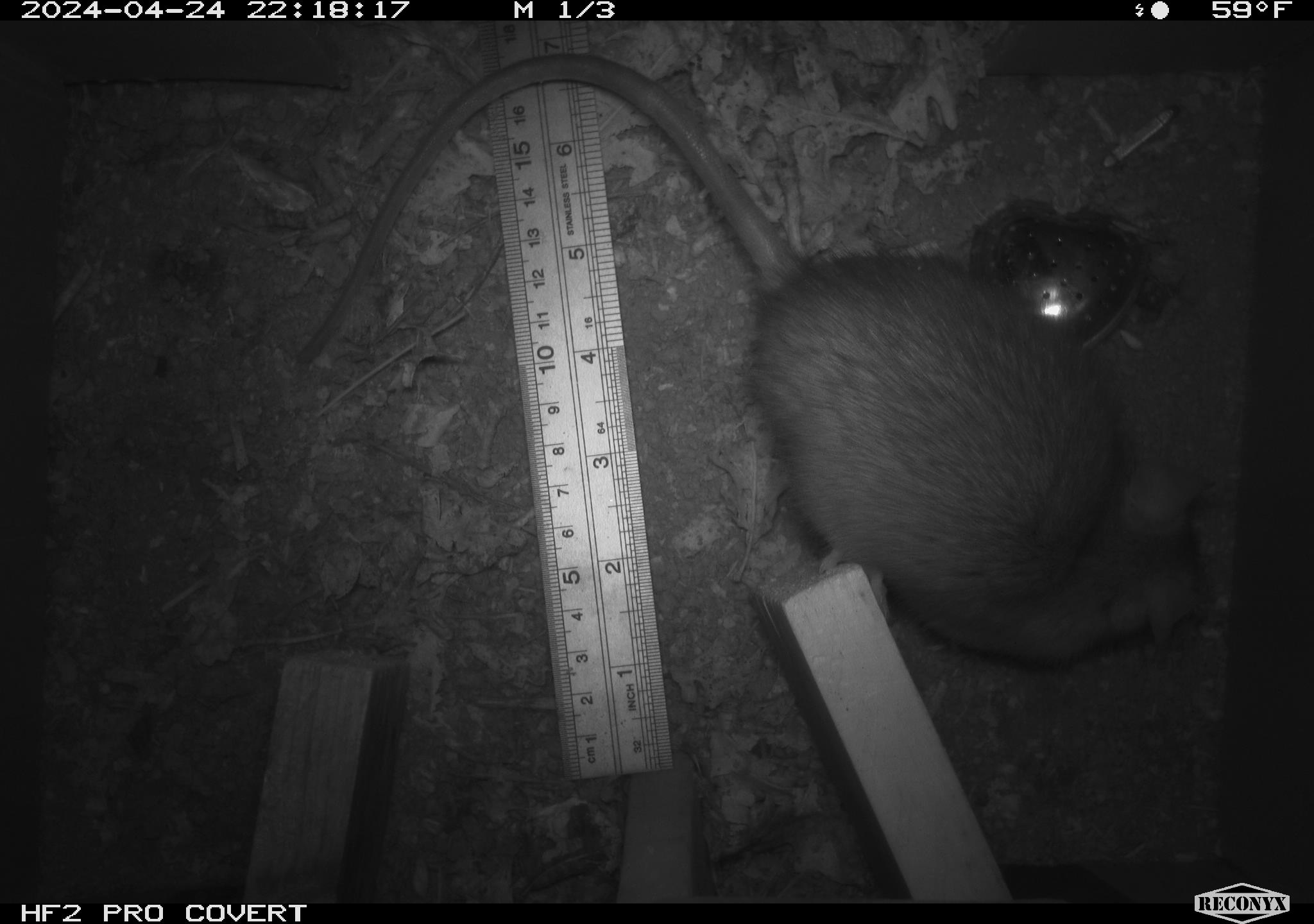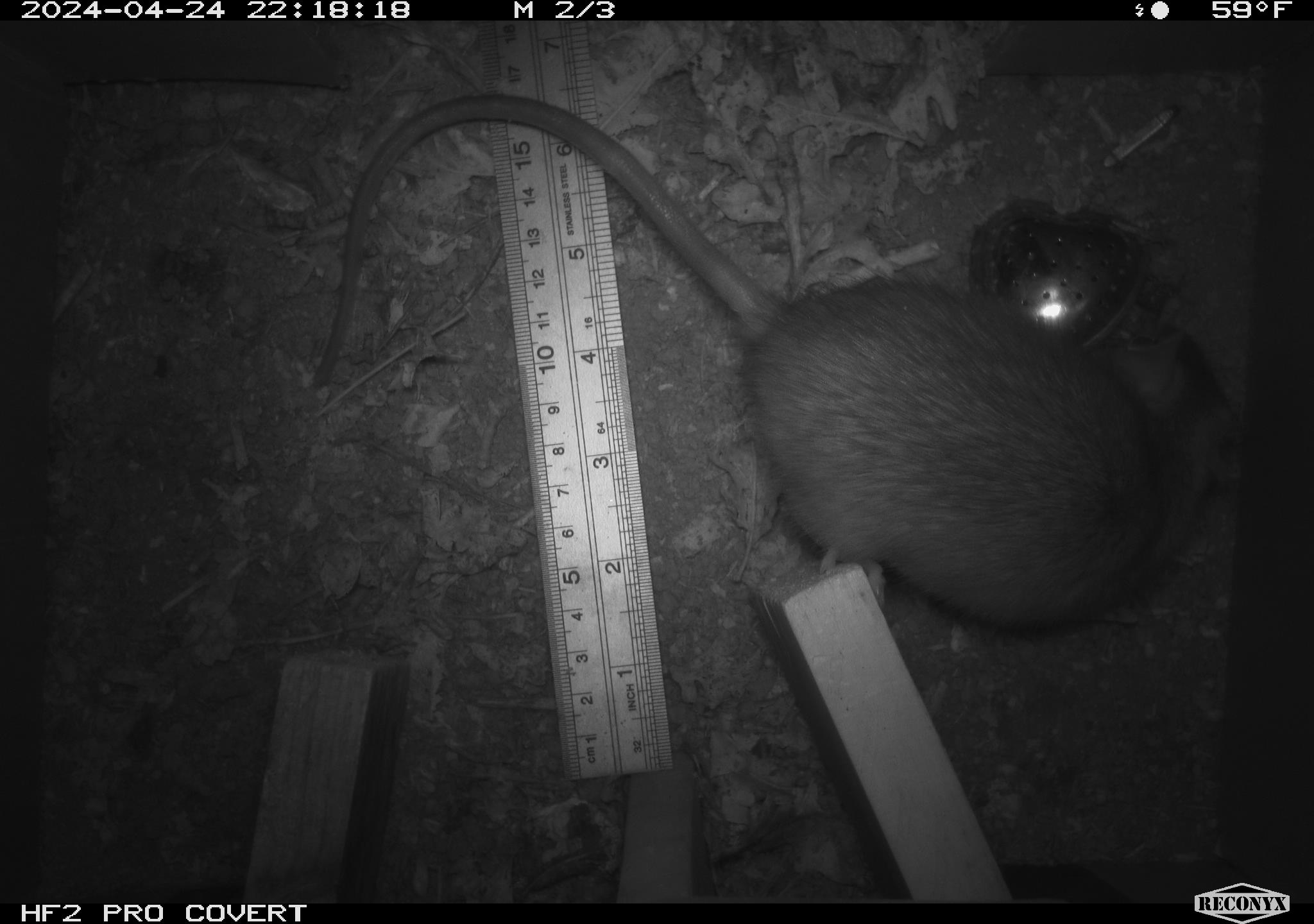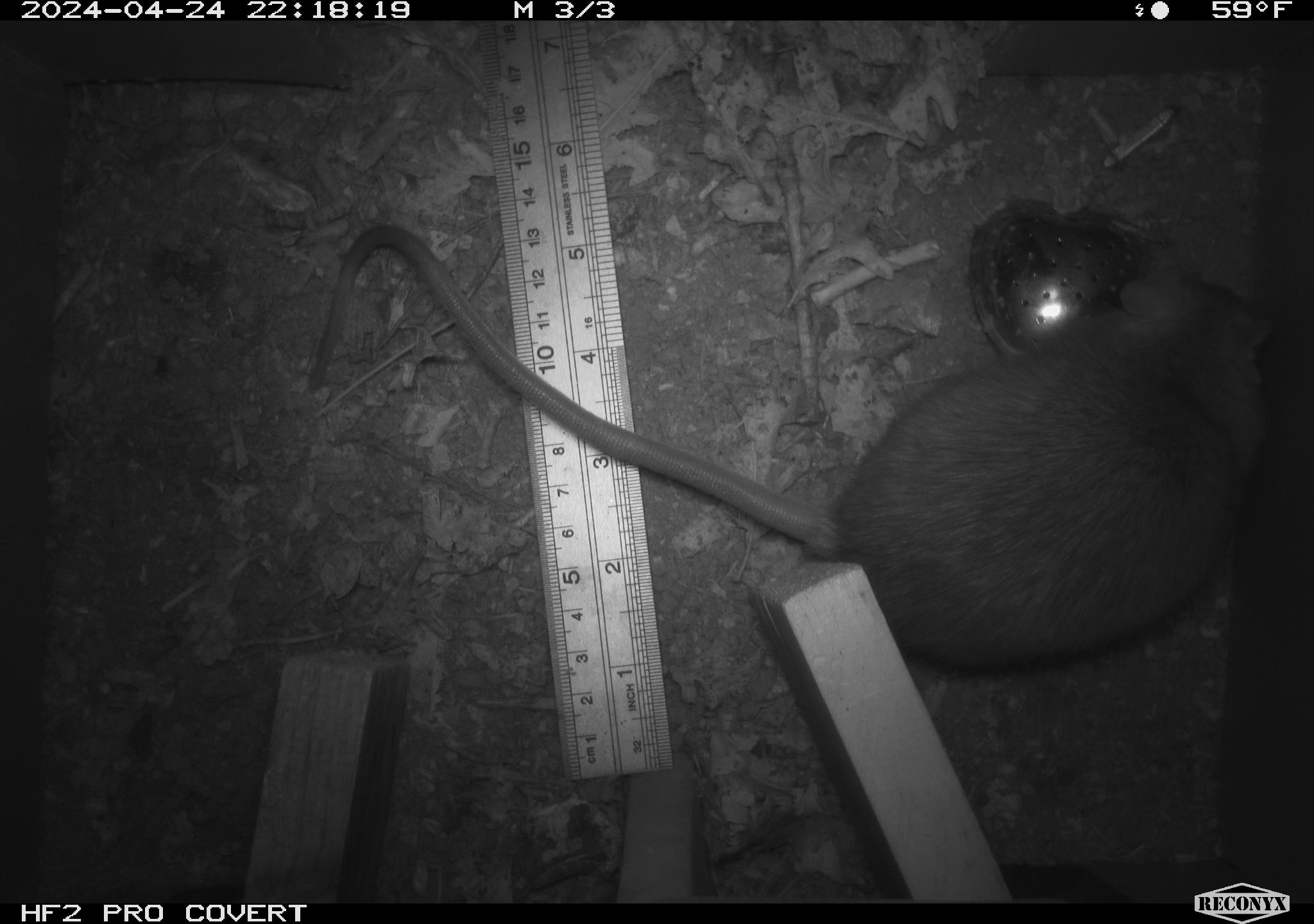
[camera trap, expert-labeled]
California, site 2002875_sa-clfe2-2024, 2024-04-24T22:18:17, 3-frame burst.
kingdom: Animalia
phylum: Chordata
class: Mammalia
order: Rodentia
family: Muridae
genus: Rattus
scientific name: Rattus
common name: rat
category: rattus species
Rattus species (rat) (Rattus).